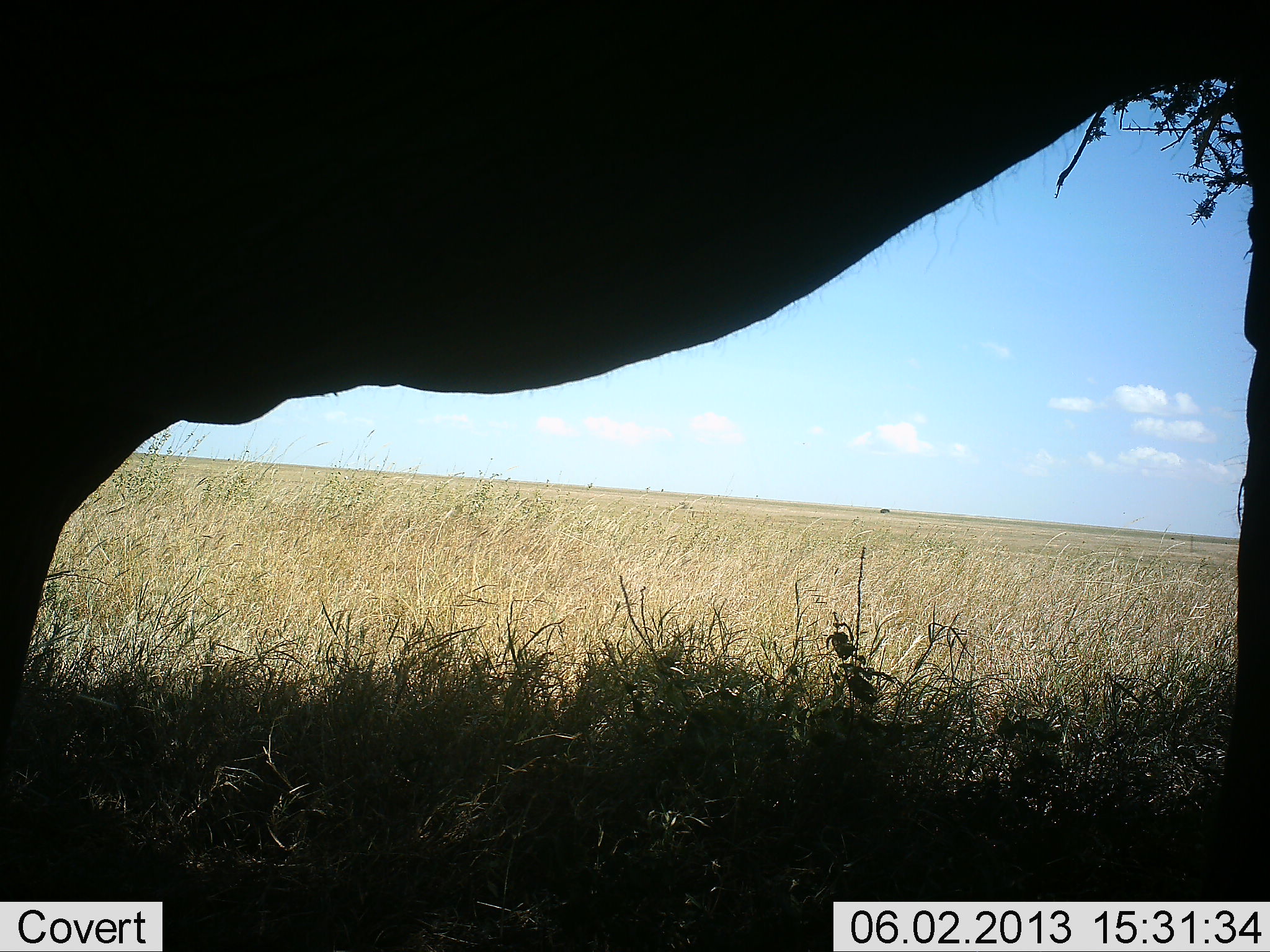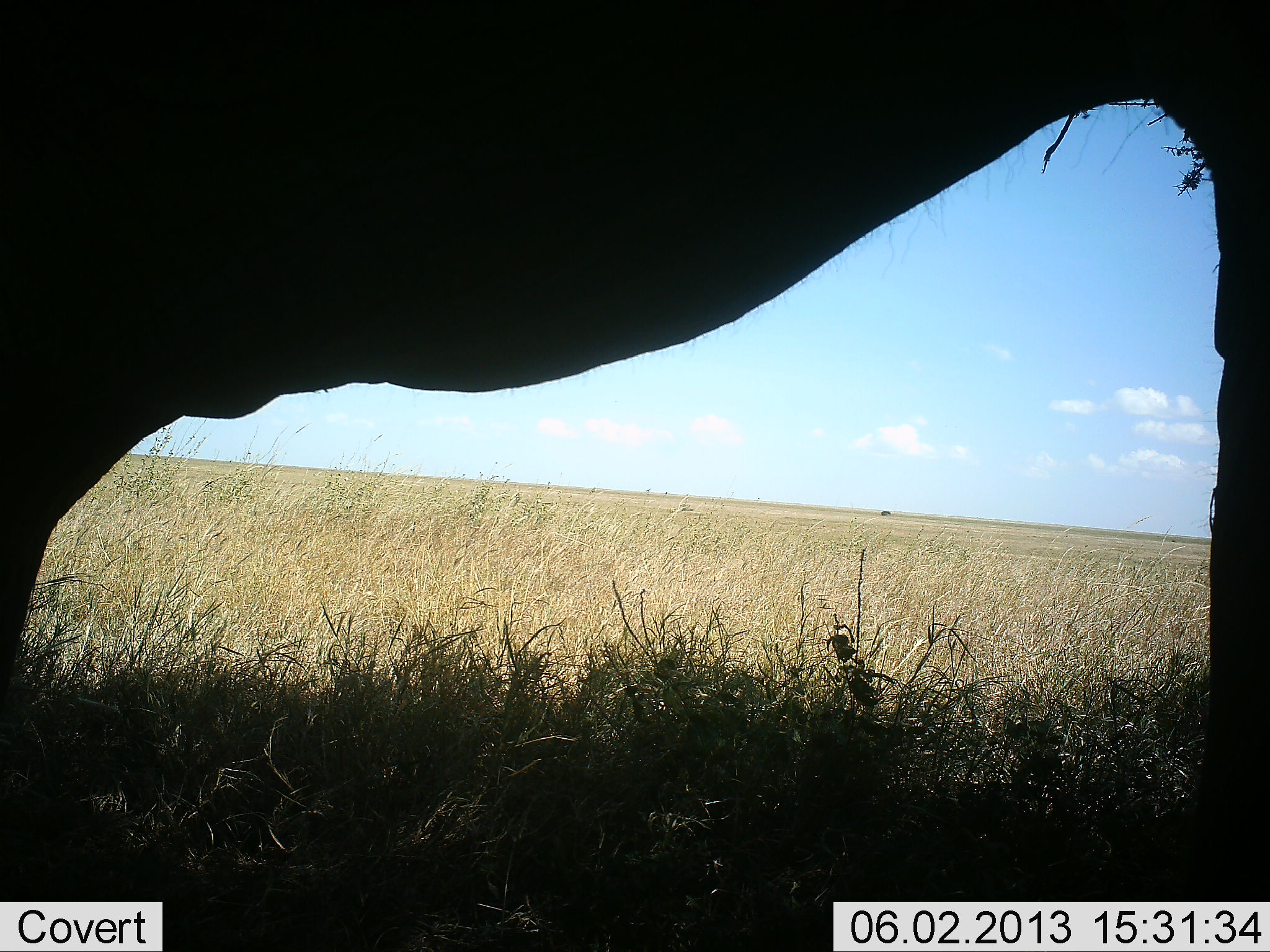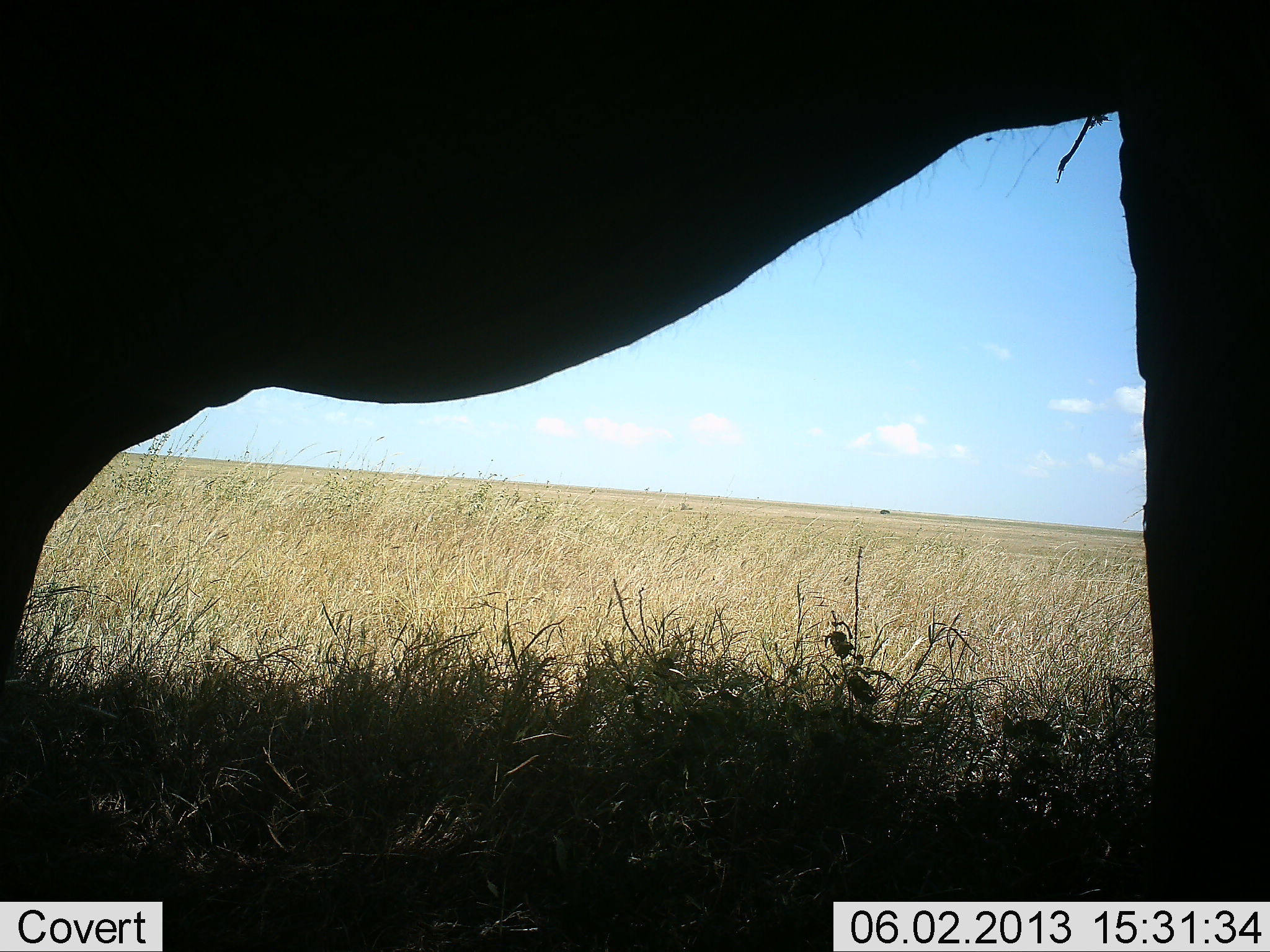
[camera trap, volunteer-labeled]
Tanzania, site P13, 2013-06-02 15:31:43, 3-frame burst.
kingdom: Animalia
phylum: Chordata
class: Mammalia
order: Proboscidea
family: Elephantidae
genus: Loxodonta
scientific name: Loxodonta africana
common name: african bush elephant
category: elephant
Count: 1.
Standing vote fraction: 100%.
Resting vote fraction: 0%.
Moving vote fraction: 0%.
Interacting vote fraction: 0%.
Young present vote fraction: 0%.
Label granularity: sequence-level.